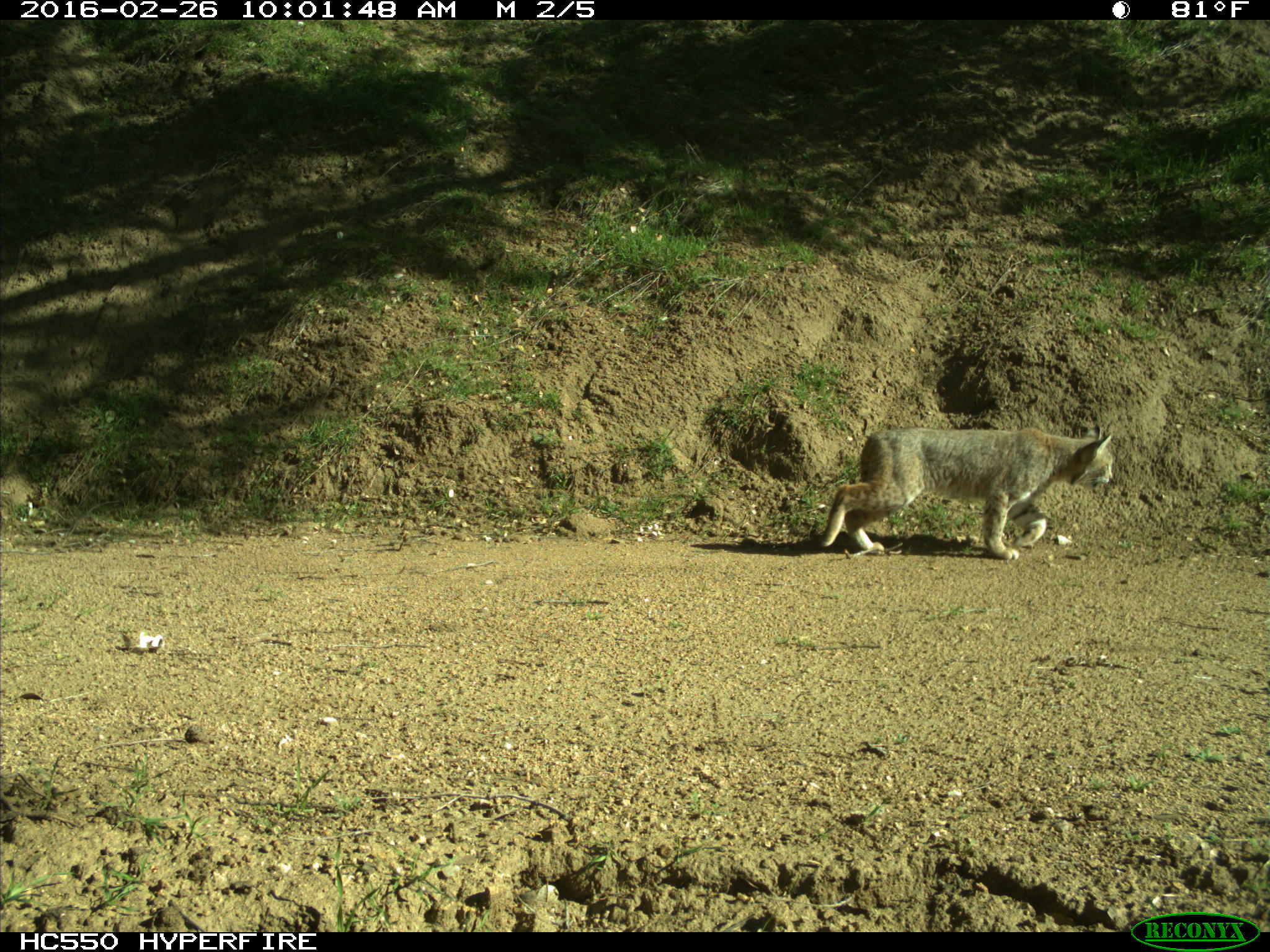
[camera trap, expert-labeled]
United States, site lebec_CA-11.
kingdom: Animalia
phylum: Chordata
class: Mammalia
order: Carnivora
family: Felidae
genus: Lynx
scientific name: Lynx rufus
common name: bobcat